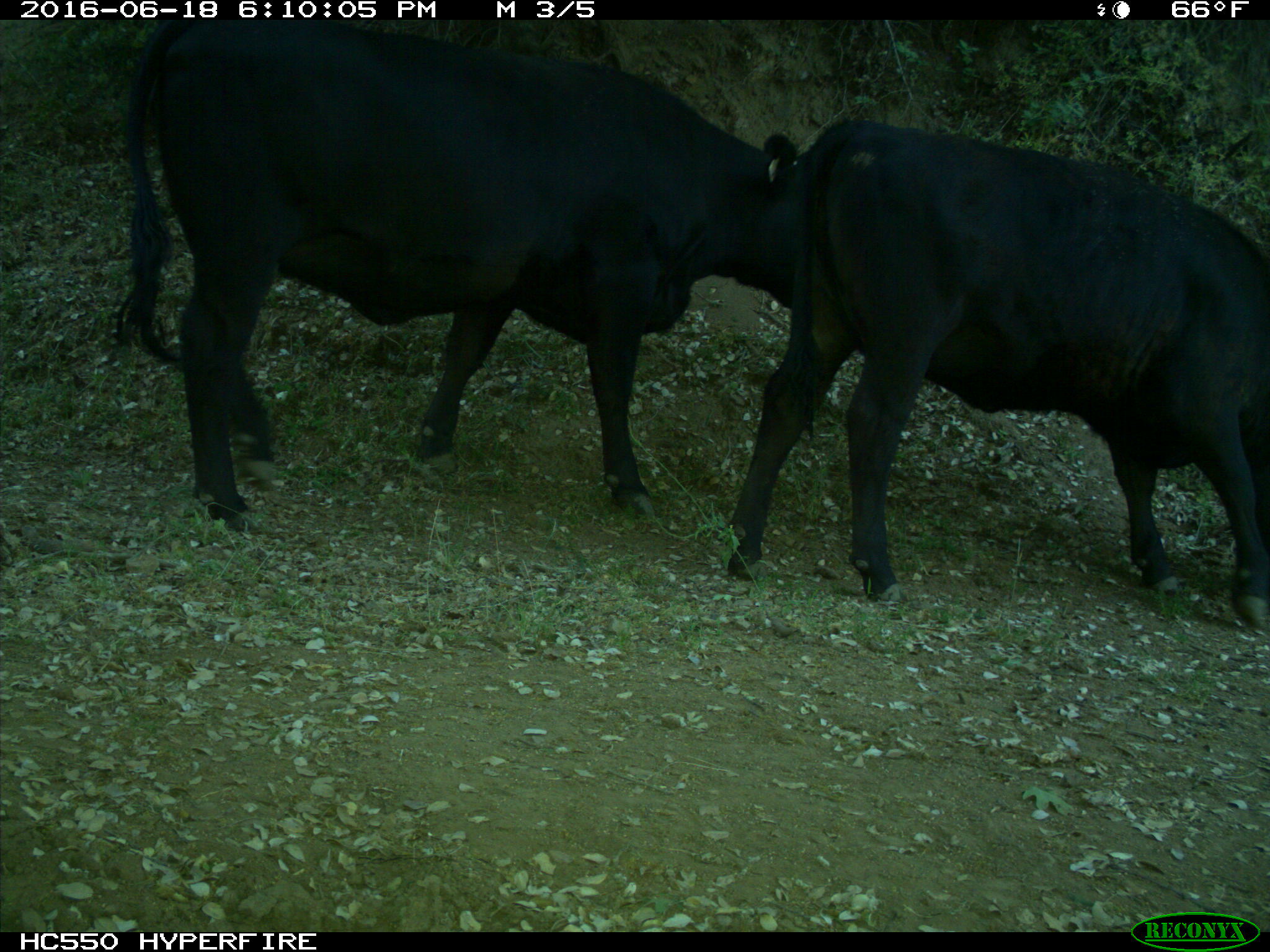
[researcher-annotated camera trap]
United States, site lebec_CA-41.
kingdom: Animalia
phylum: Chordata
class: Mammalia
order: Artiodactyla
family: Bovidae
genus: Bos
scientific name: Bos taurus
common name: domestic cow